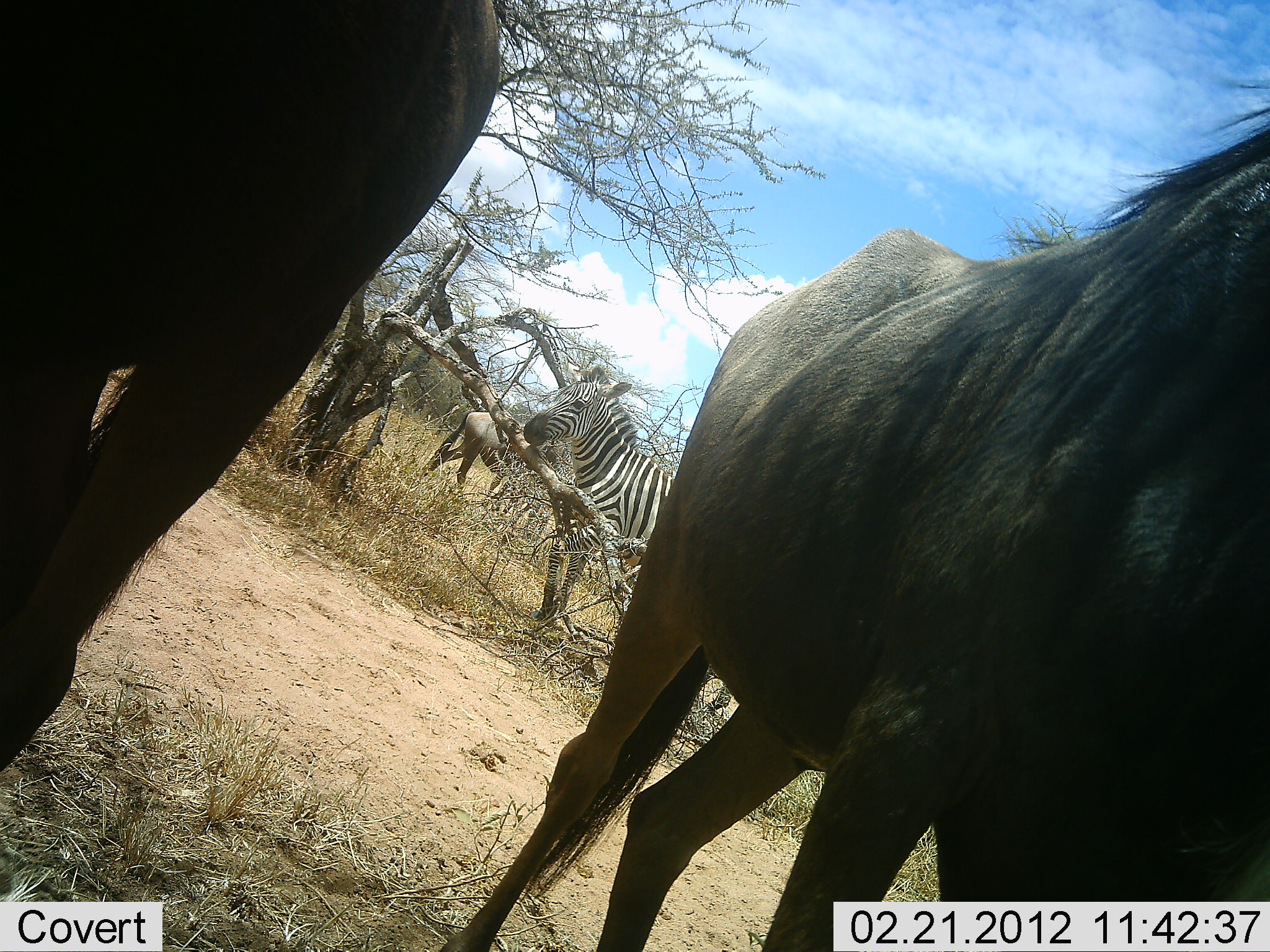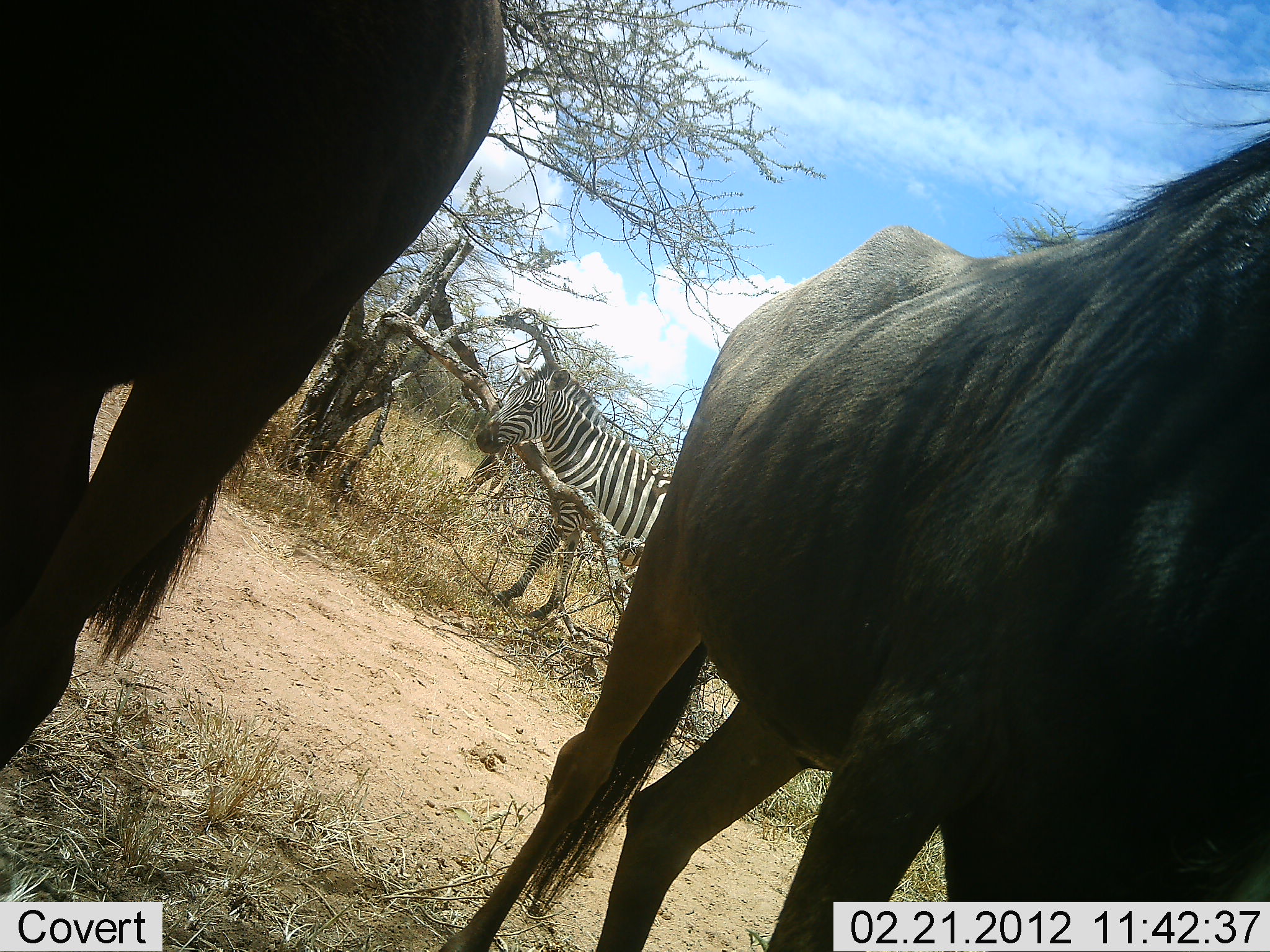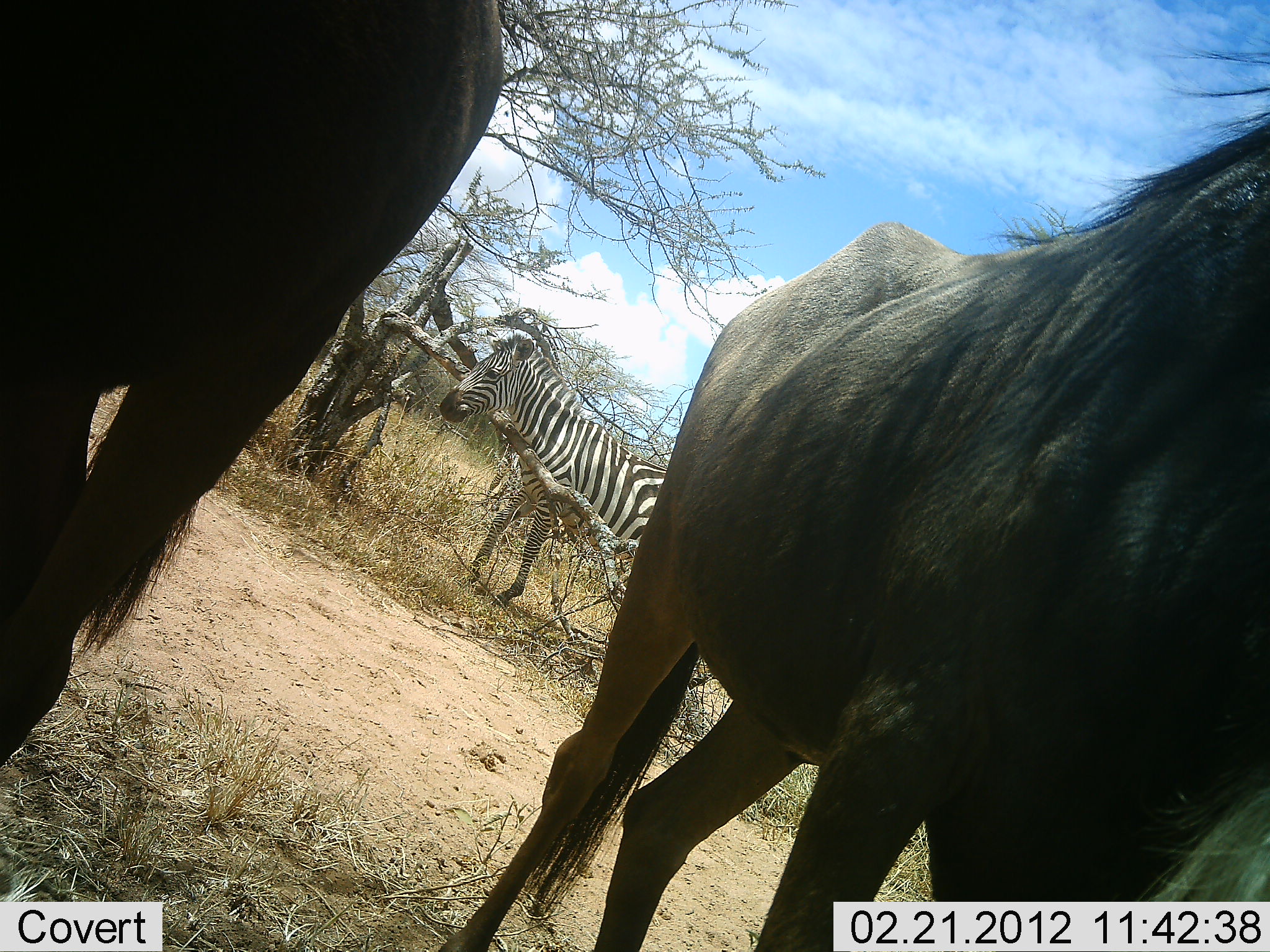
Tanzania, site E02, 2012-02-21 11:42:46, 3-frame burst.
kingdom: Animalia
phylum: Chordata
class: Mammalia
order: Artiodactyla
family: Bovidae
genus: Connochaetes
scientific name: Connochaetes taurinus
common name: blue wildebeest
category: wildebeest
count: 3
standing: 87%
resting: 9%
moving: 48%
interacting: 4%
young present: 0%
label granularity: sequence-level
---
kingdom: Animalia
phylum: Chordata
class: Mammalia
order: Perissodactyla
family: Equidae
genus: Equus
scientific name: Equus quagga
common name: plains zebra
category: zebra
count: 1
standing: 67%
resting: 0%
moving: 33%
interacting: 0%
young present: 0%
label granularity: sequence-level